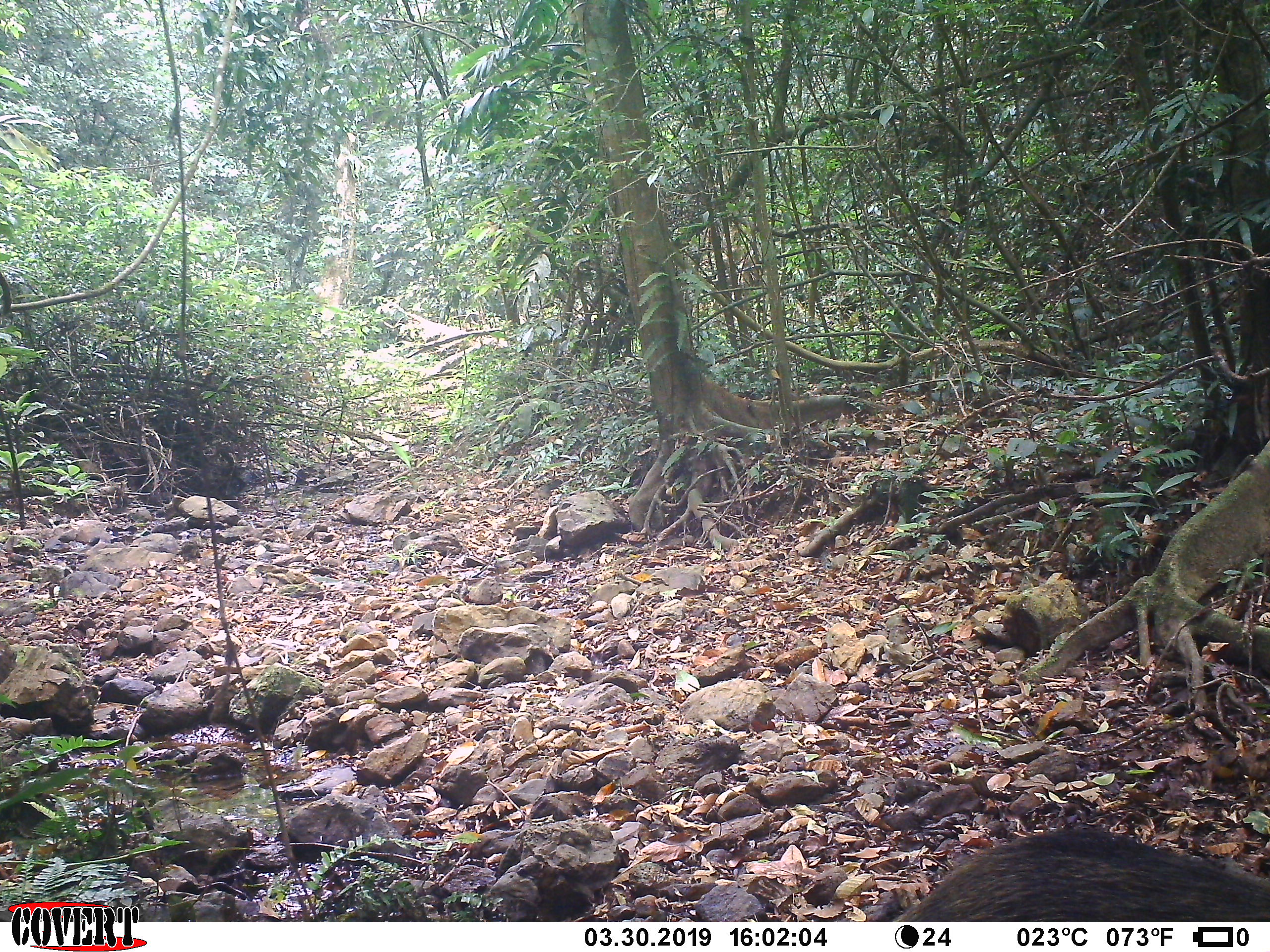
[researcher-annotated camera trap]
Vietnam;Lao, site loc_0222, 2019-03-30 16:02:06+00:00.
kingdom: Animalia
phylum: Chordata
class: Mammalia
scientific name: Laurasiatheria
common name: ungulate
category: unidentified ungulates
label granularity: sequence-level